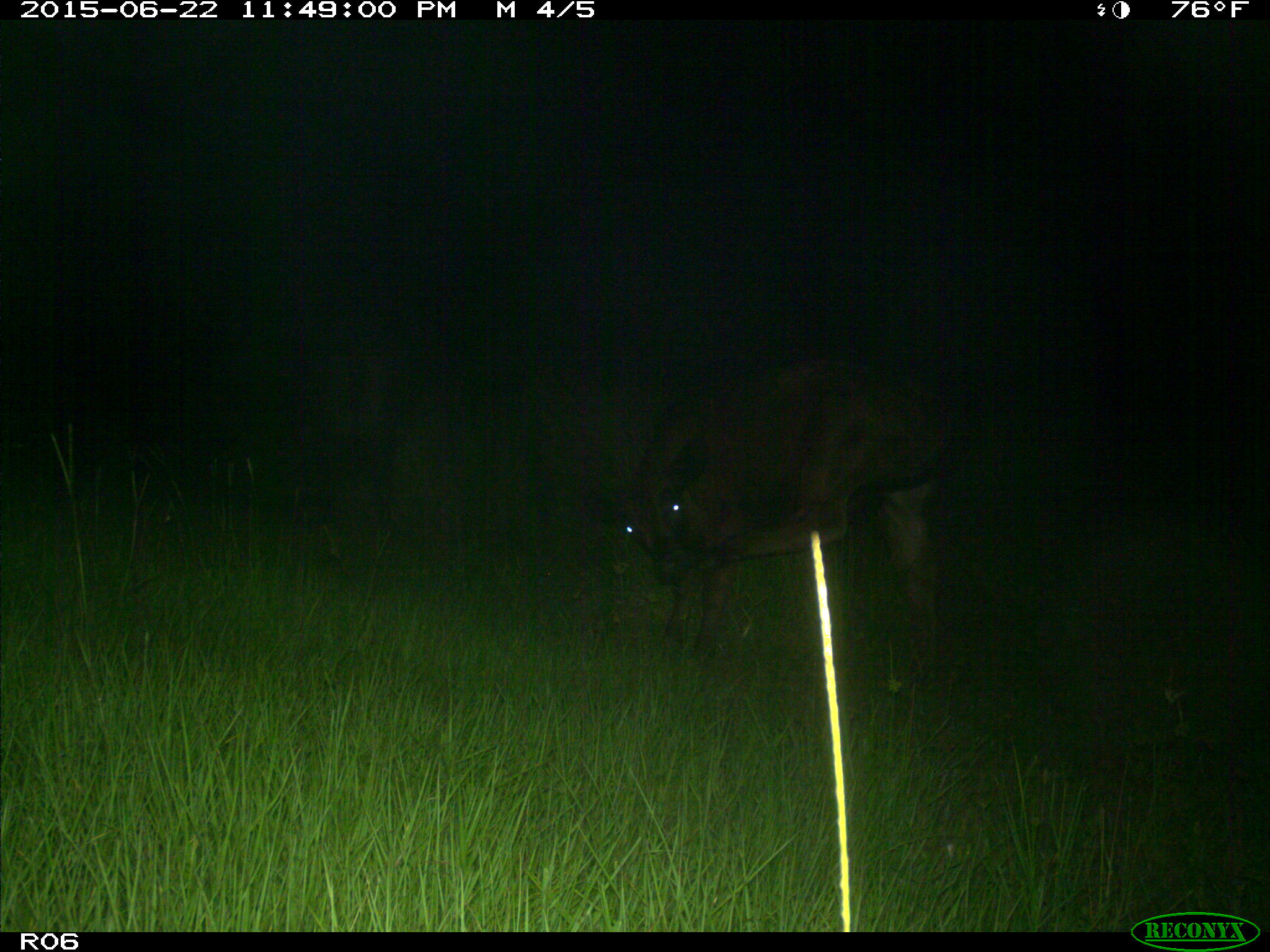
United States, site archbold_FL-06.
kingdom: Animalia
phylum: Chordata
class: Mammalia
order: Artiodactyla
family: Bovidae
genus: Bos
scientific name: Bos taurus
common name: domestic cow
Bos taurus (domestic cow).